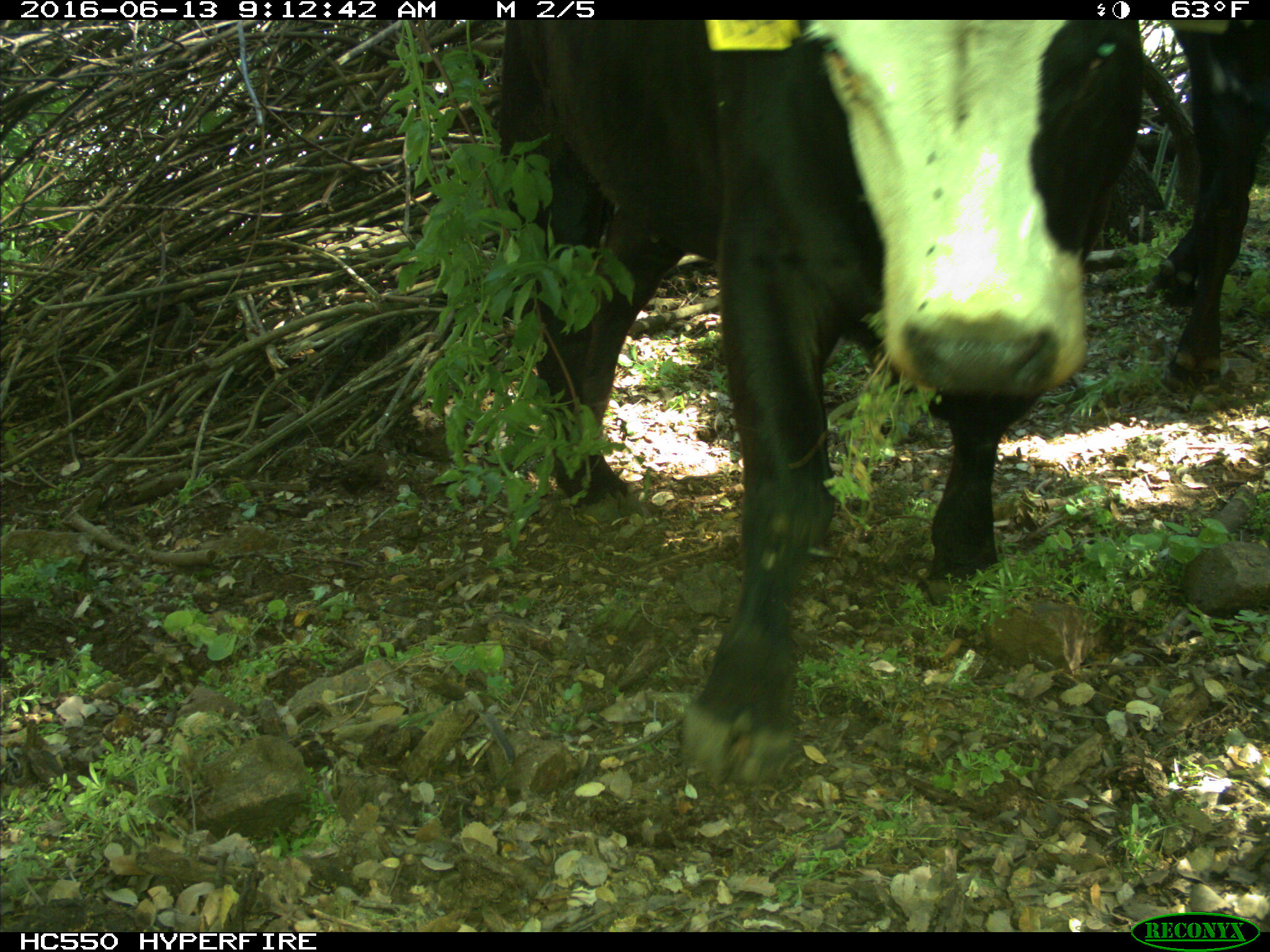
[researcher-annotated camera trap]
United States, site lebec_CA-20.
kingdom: Animalia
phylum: Chordata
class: Mammalia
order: Artiodactyla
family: Bovidae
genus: Bos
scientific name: Bos taurus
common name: domestic cow